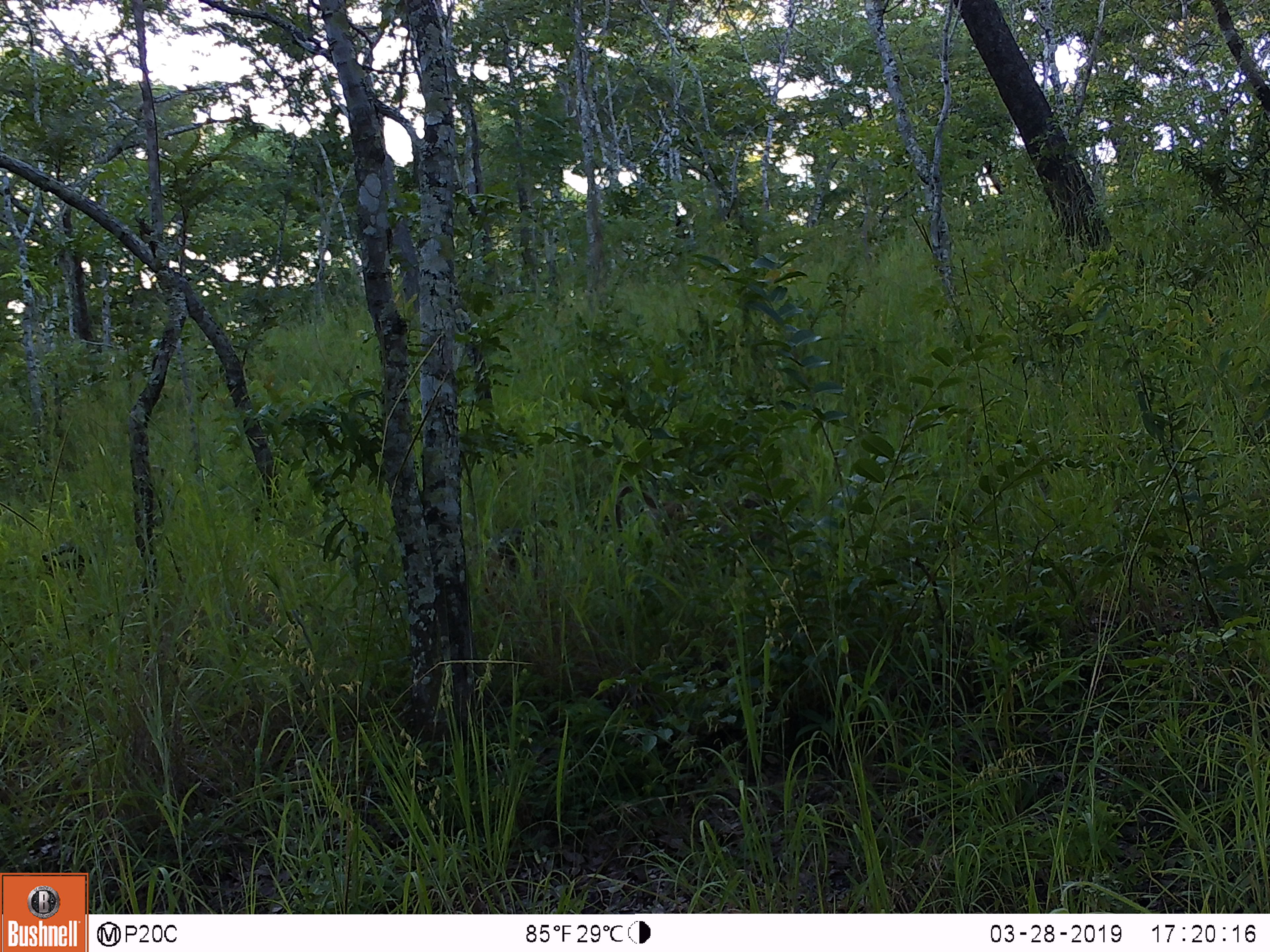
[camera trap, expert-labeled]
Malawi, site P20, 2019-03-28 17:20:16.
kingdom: Animalia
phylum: Chordata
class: Mammalia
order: Primates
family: Cercopithecidae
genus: Papio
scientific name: Papio cynocephalus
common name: yellow baboon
Yellow baboon (Papio cynocephalus), count 1.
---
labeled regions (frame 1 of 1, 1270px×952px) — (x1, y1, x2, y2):
yellow baboon: (599, 475, 782, 598)